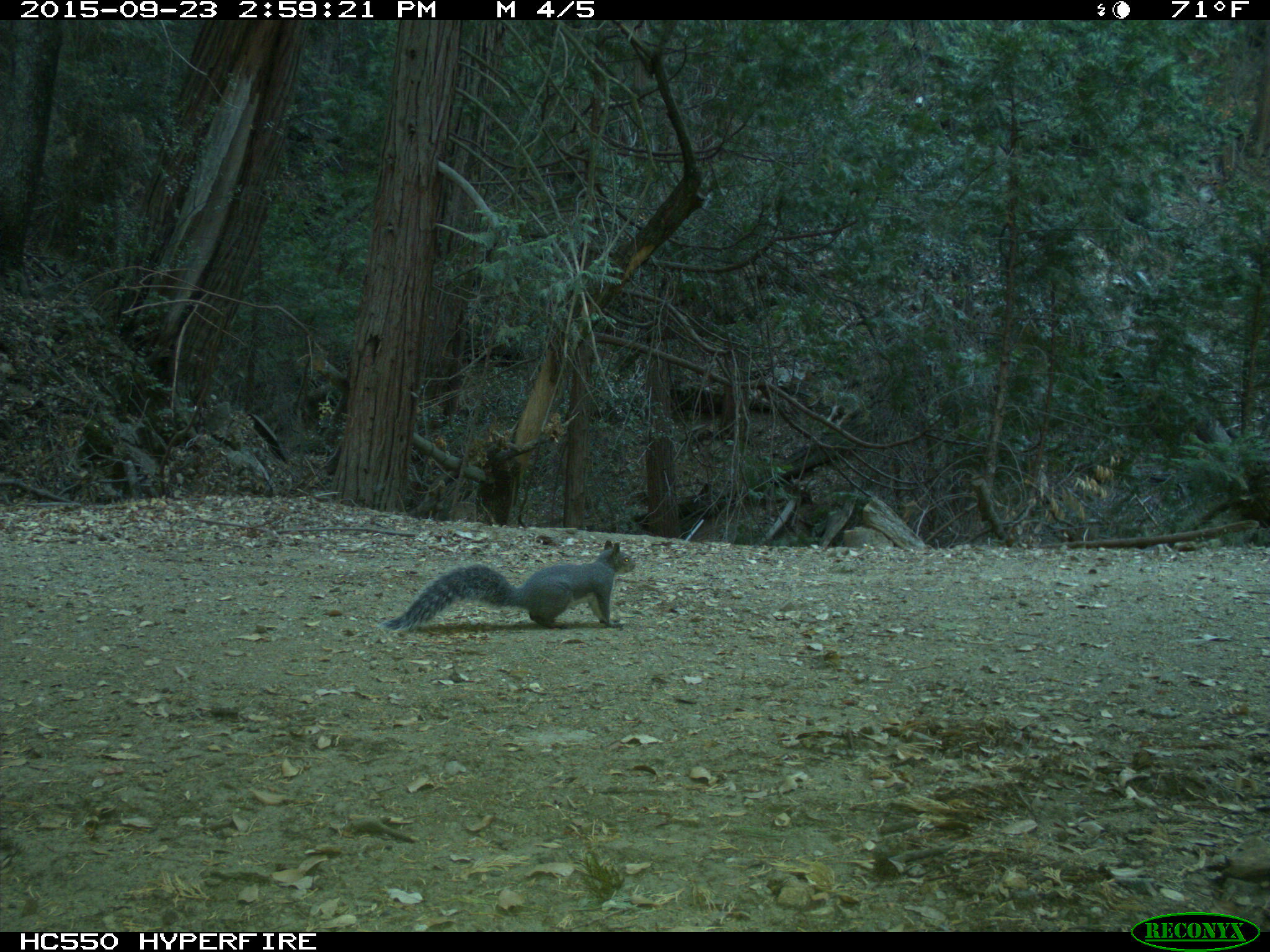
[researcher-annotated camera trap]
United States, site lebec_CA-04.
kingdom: Animalia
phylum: Chordata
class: Mammalia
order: Rodentia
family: Sciuridae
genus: Sciurus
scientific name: Sciurus carolinensis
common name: eastern gray squirrel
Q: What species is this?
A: Sciurus carolinensis (eastern gray squirrel).